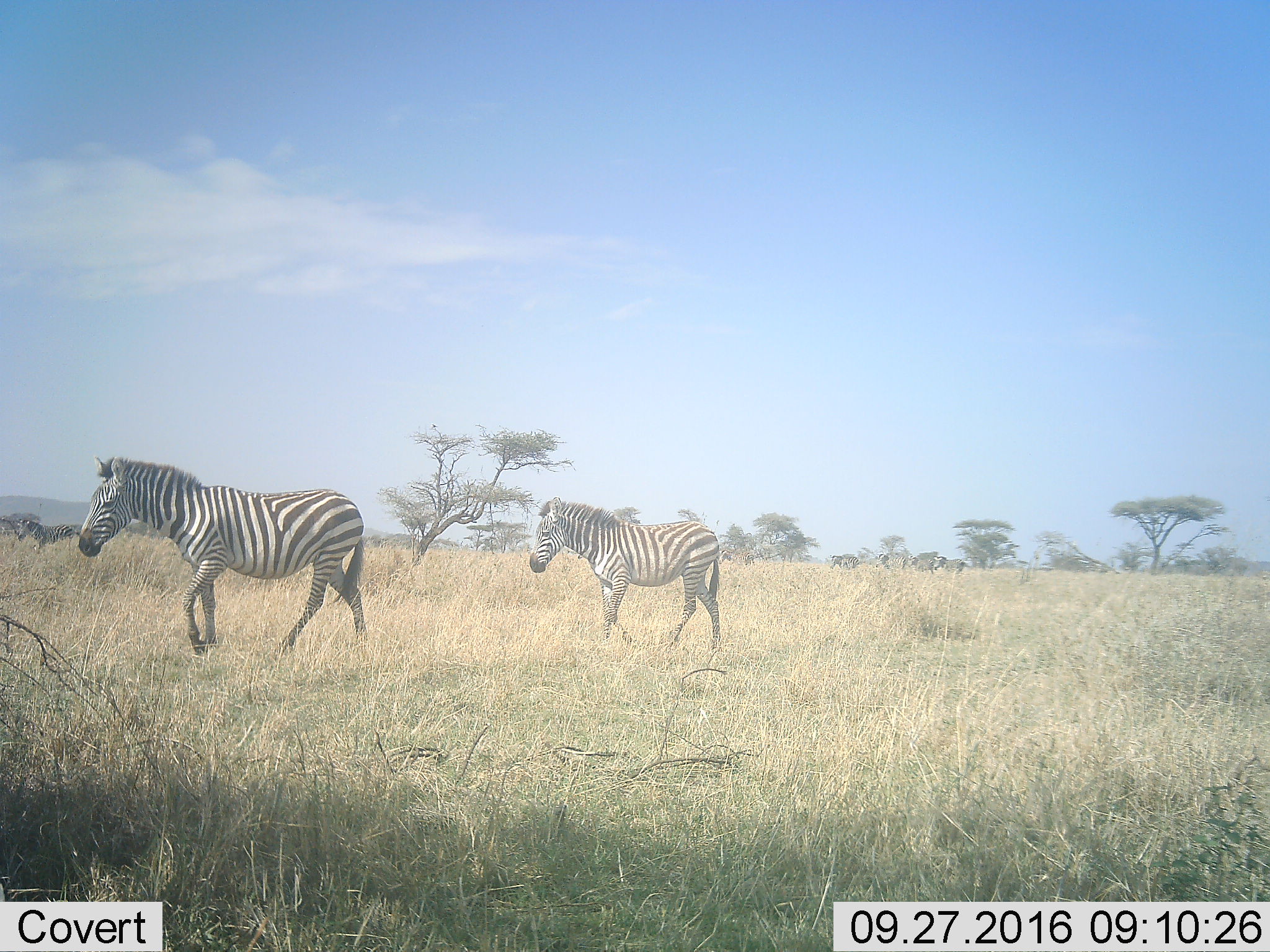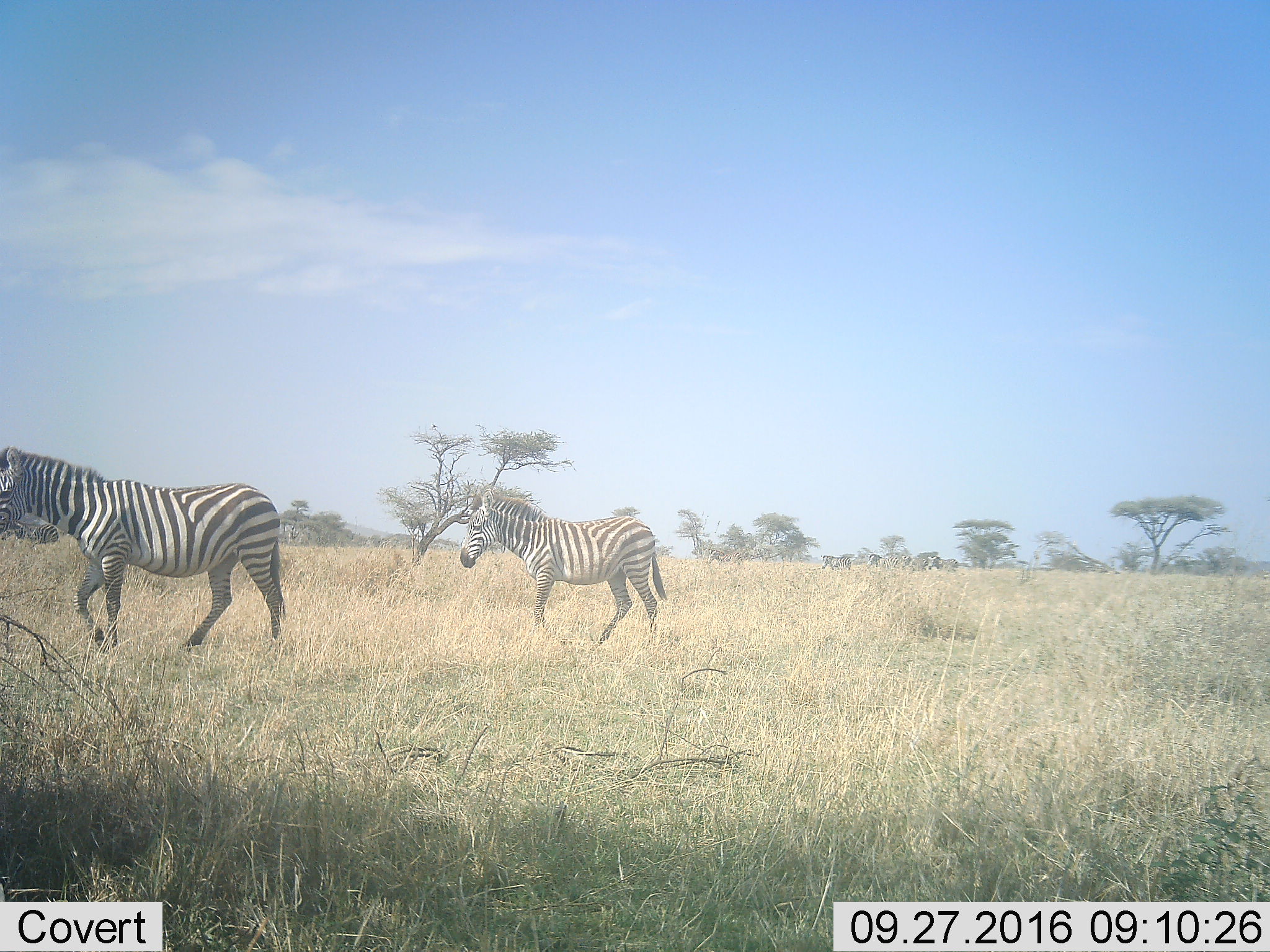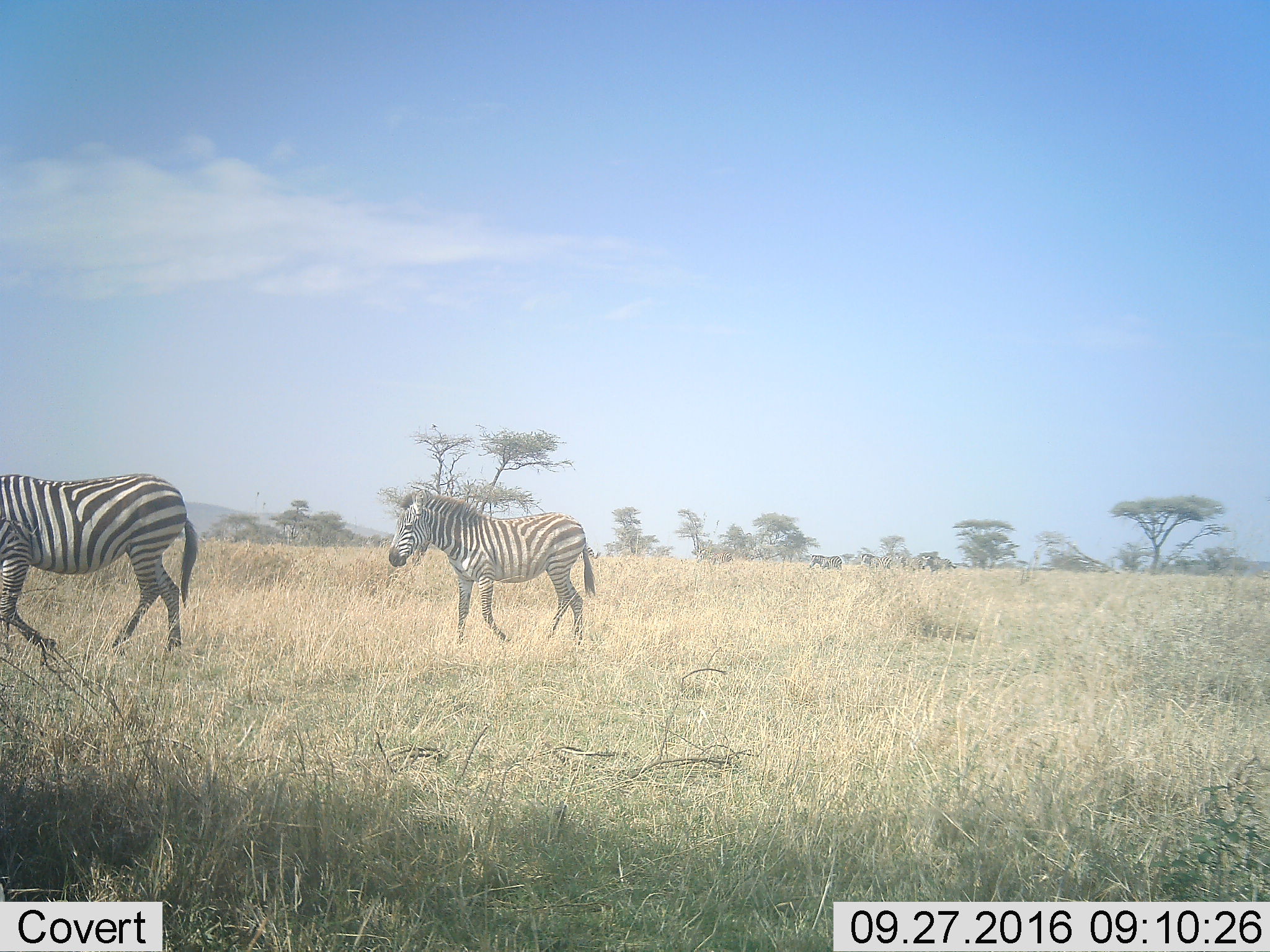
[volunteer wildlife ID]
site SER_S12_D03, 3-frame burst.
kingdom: Animalia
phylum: Chordata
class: Mammalia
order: Perissodactyla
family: Equidae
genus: Equus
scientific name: Equus quagga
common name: plains zebra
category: zebraplains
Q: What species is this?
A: Zebraplains (plains zebra) (Equus quagga).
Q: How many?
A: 7.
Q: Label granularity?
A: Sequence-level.